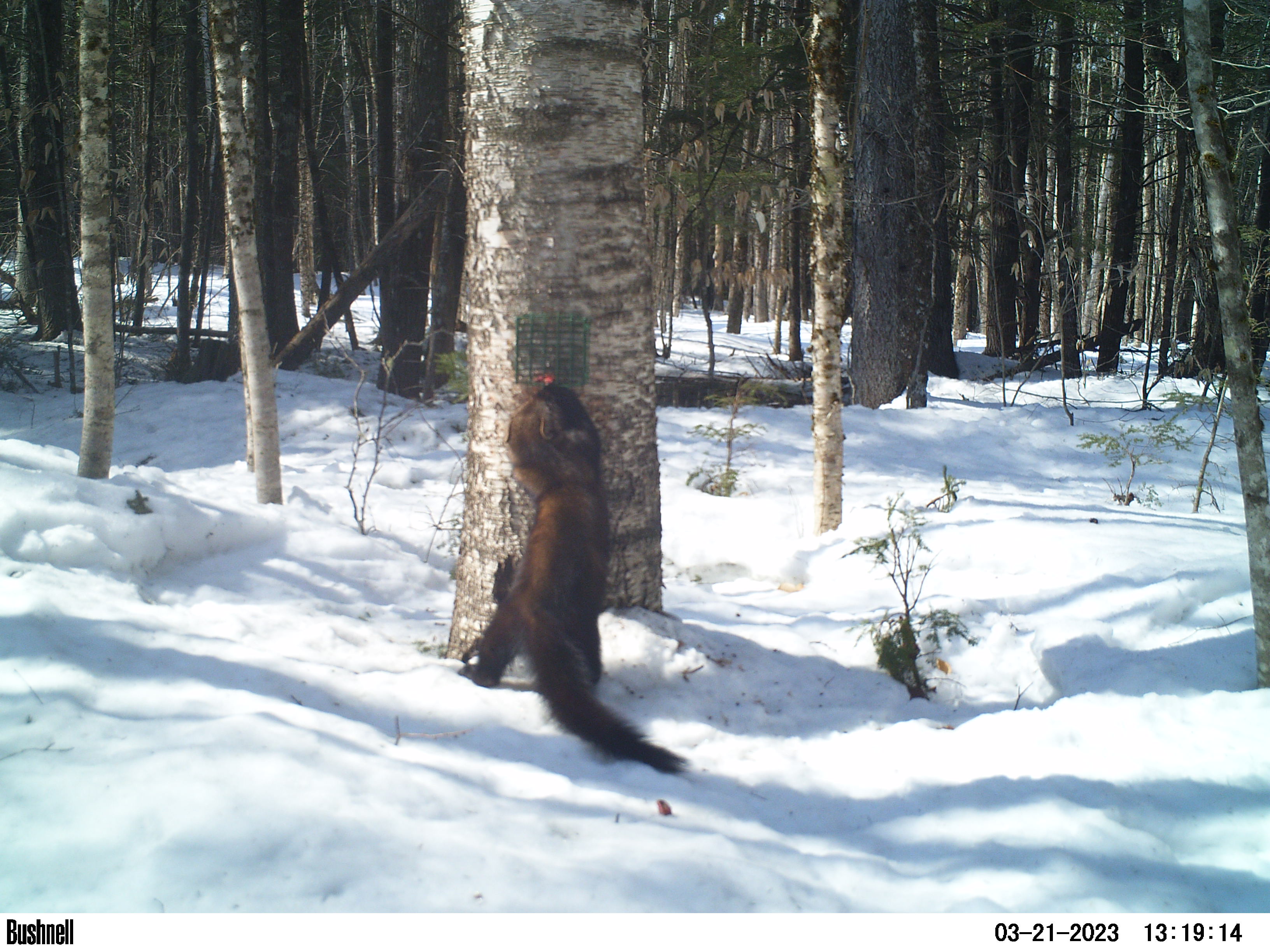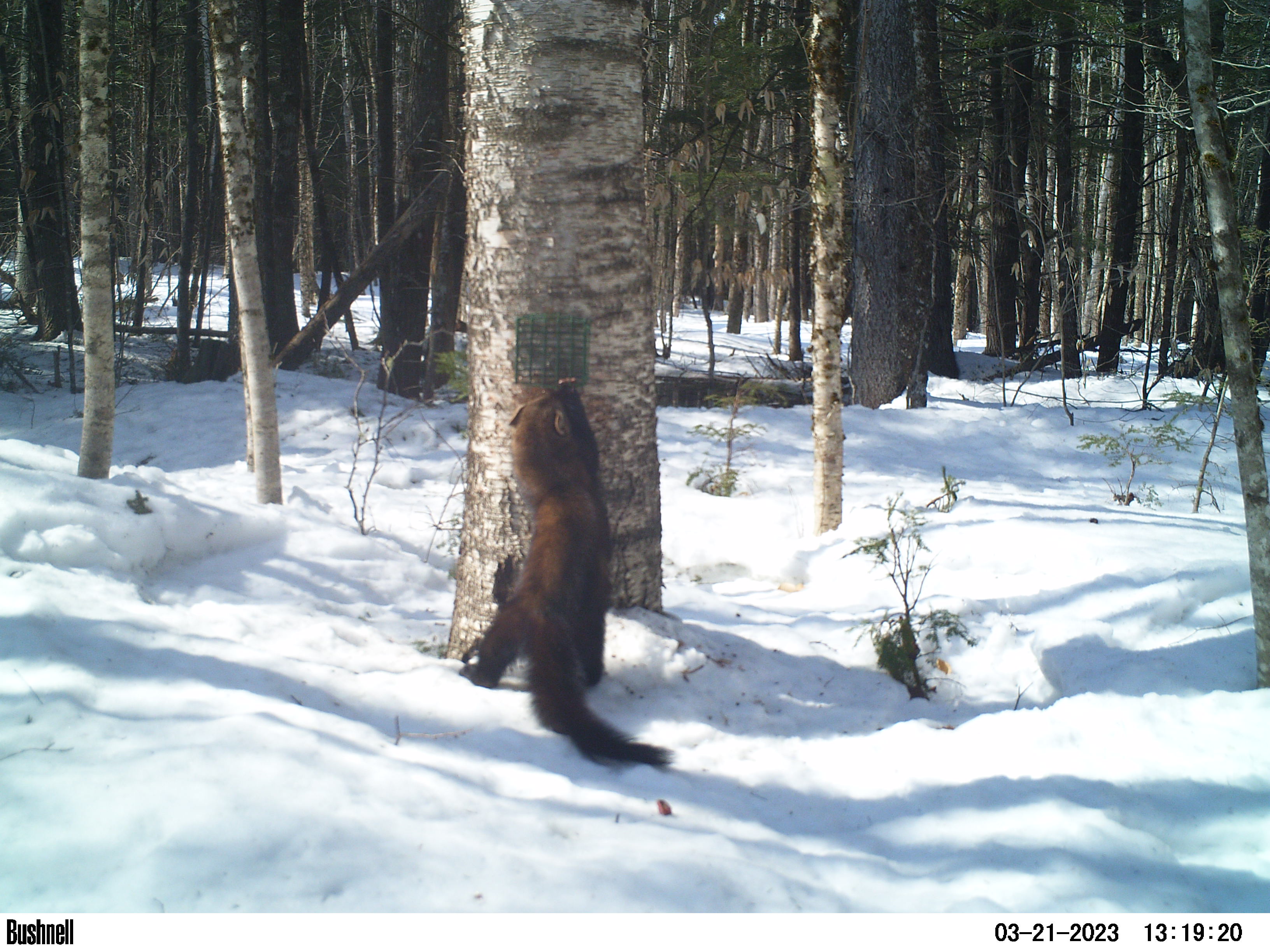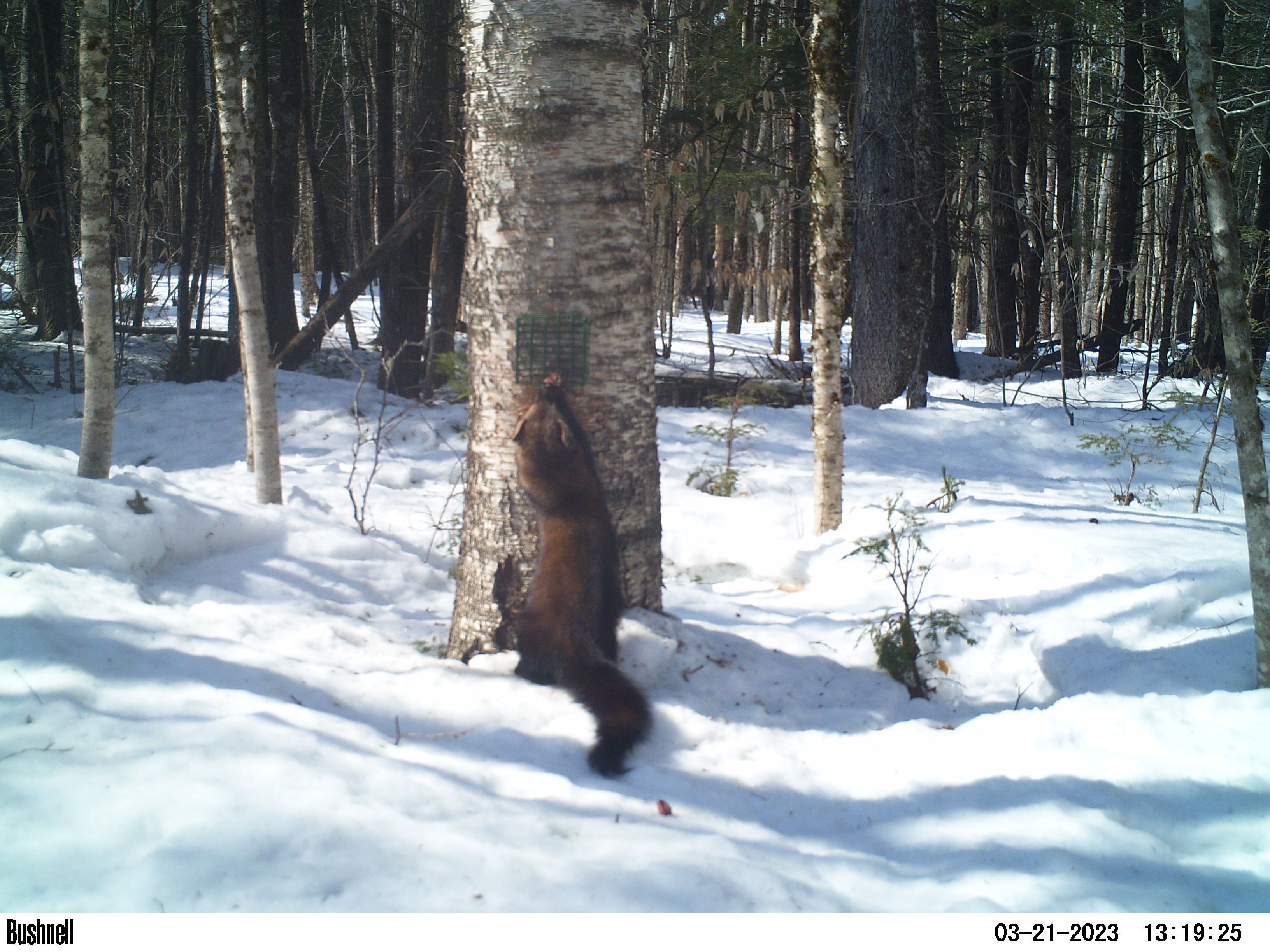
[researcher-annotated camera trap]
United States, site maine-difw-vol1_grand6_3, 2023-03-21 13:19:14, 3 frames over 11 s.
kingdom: Animalia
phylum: Chordata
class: Mammalia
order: Carnivora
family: Mustelidae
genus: Pekania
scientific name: Pekania pennanti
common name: fisher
Fisher (Pekania pennanti).